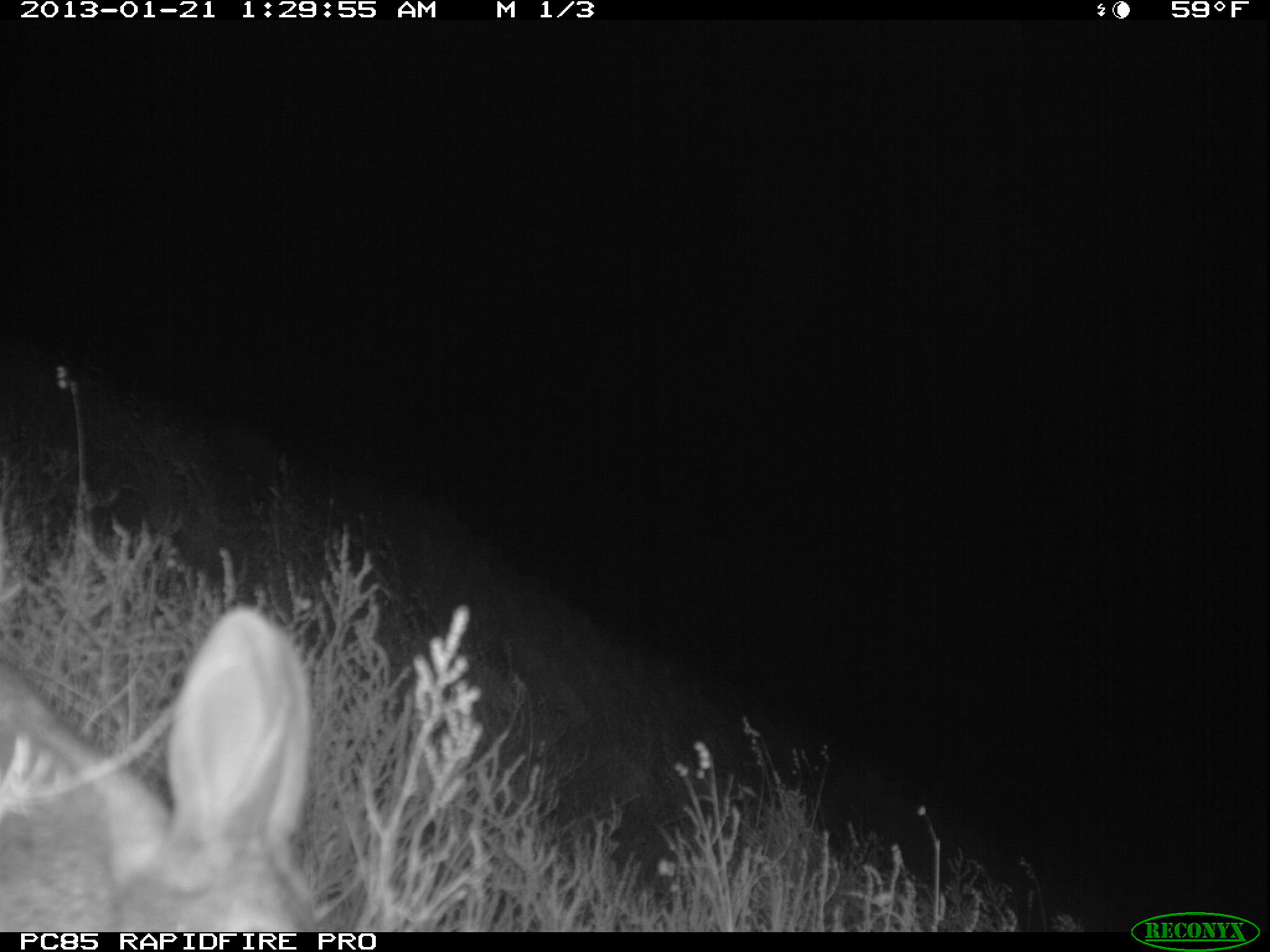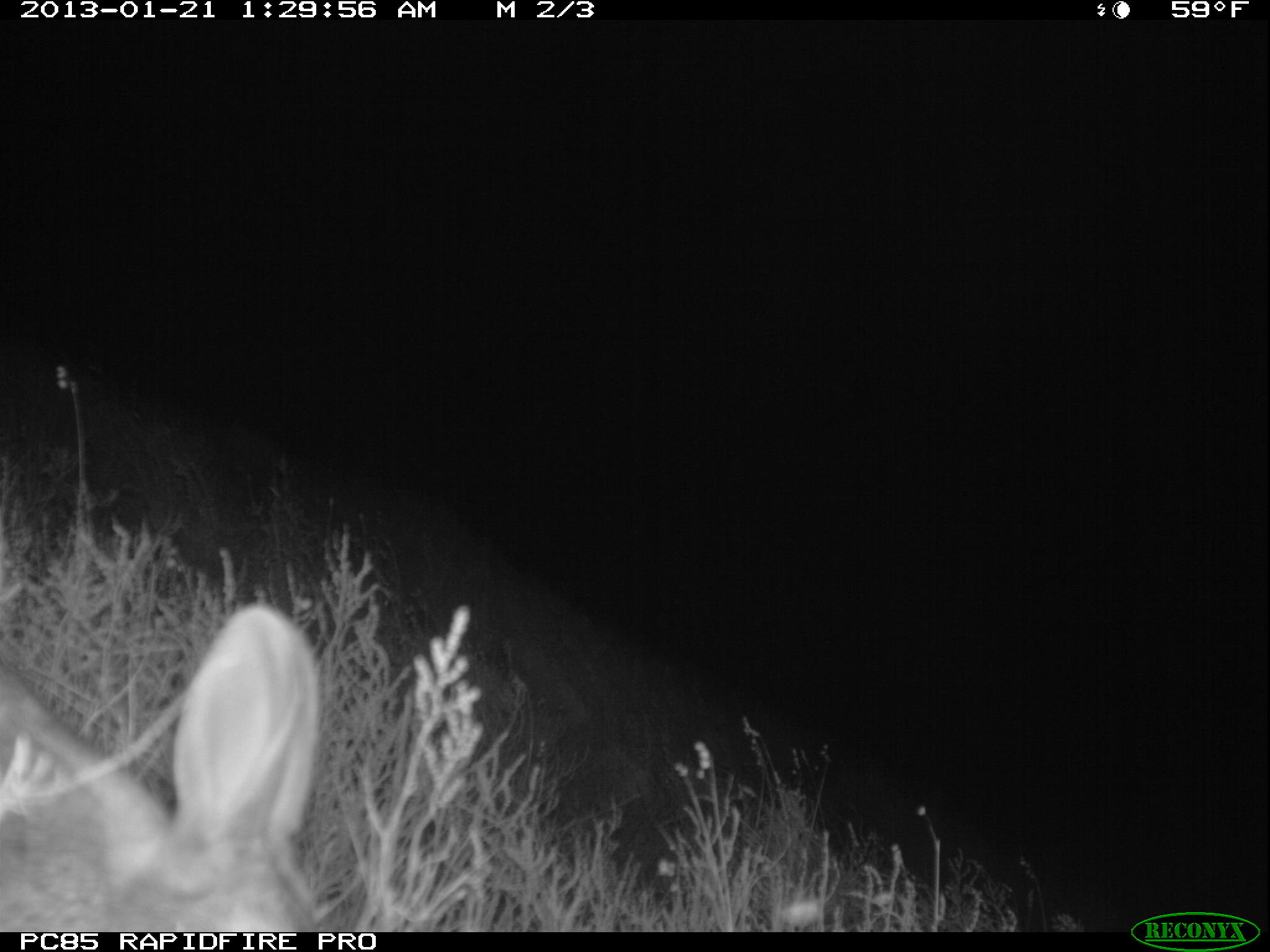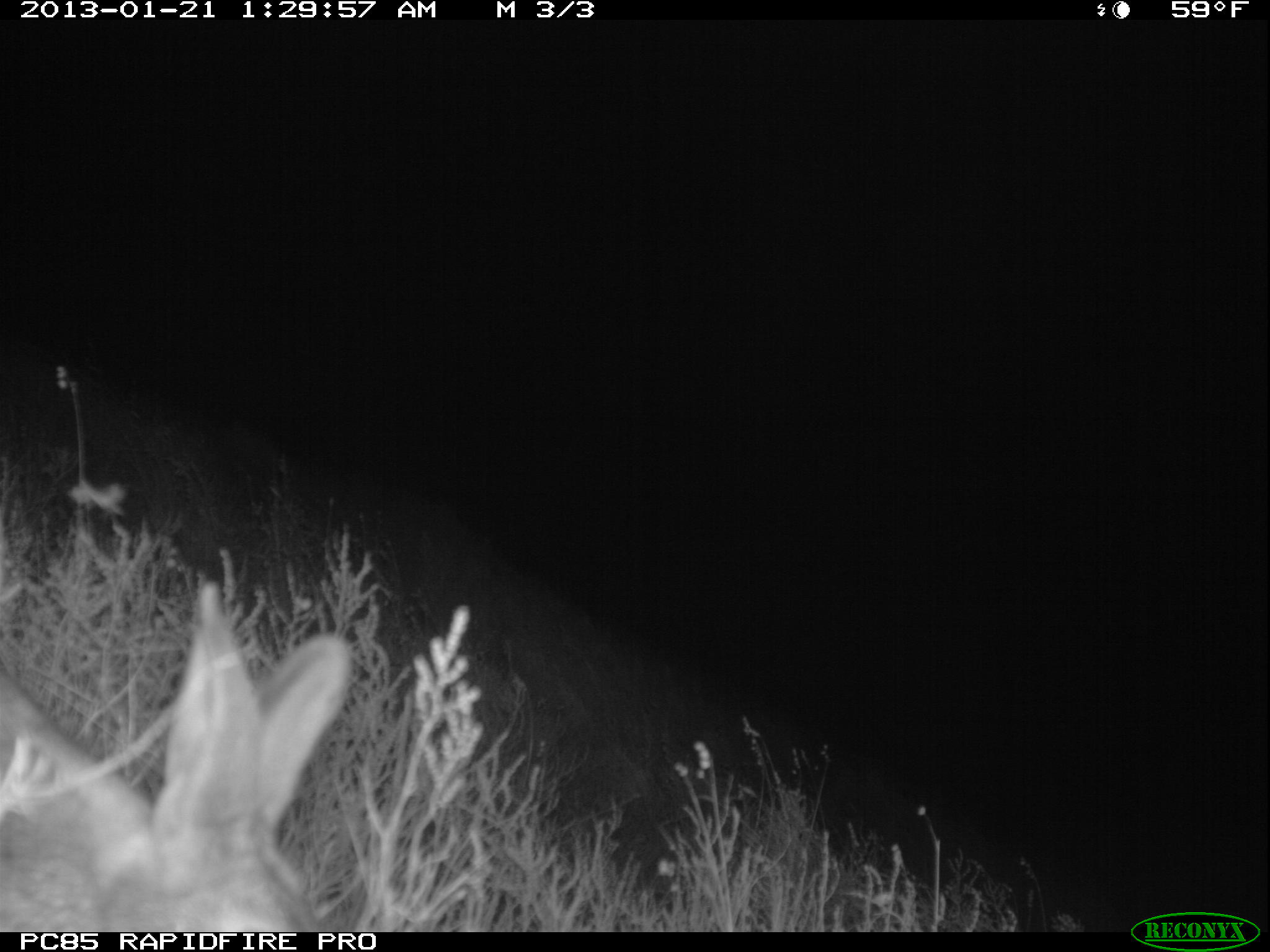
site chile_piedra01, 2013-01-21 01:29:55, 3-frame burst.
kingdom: Animalia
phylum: Chordata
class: Mammalia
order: Lagomorpha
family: Leporidae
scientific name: Leporidae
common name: rabbits and hares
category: rabbit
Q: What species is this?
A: Rabbit (rabbits and hares) (Leporidae).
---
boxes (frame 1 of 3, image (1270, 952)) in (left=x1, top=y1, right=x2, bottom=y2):
rabbit: (left=0, top=609, right=319, bottom=933)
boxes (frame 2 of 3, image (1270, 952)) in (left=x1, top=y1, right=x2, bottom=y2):
rabbit: (left=1, top=605, right=326, bottom=932)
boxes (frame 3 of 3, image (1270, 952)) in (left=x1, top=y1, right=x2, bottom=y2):
rabbit: (left=2, top=583, right=348, bottom=933)
unknown: (left=66, top=479, right=139, bottom=525)